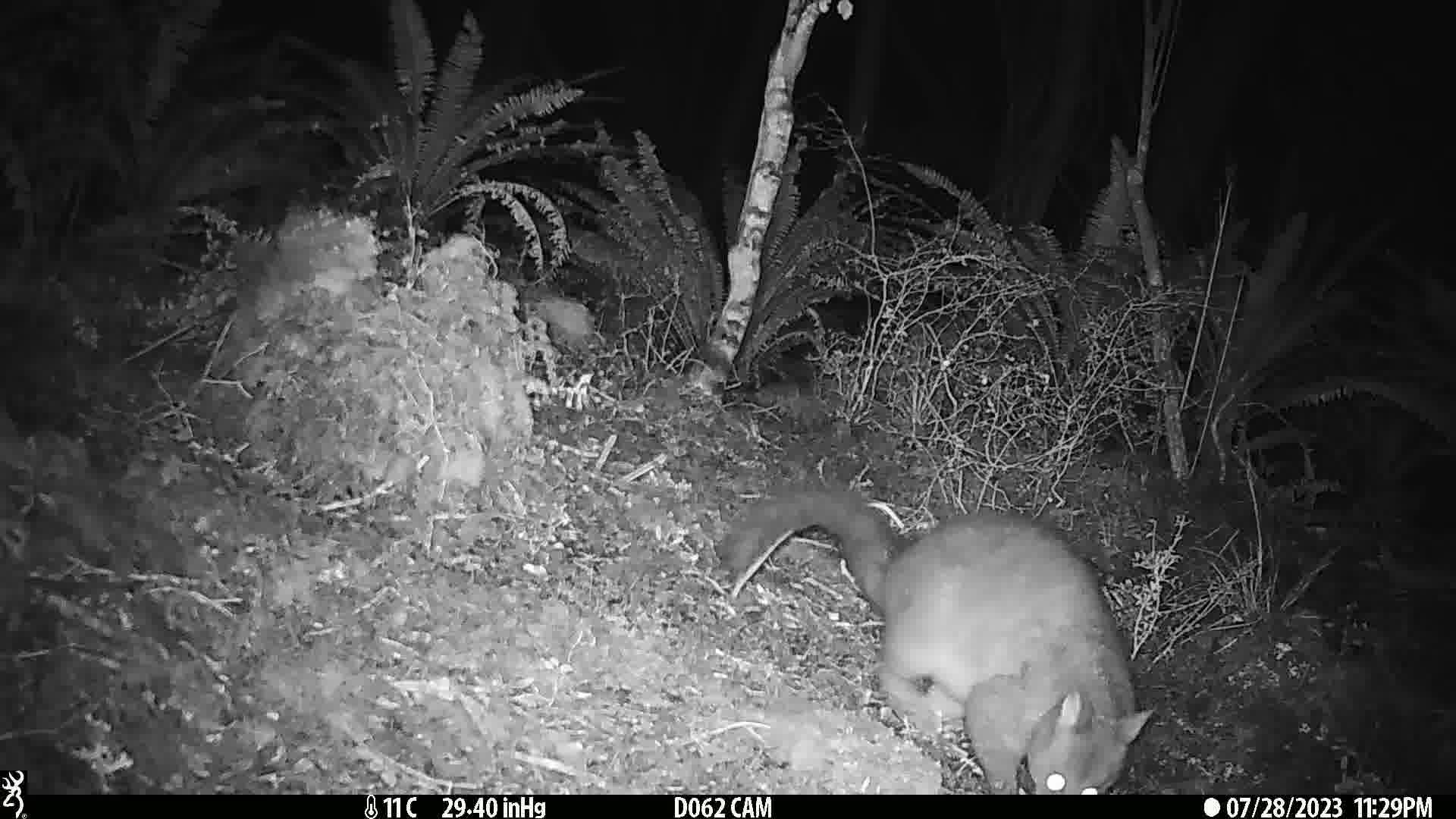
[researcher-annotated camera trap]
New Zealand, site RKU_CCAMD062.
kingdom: Animalia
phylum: Chordata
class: Mammalia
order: Diprotodontia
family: Phalangeridae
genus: Trichosurus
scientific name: Trichosurus vulpecula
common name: common brushtail possum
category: possum